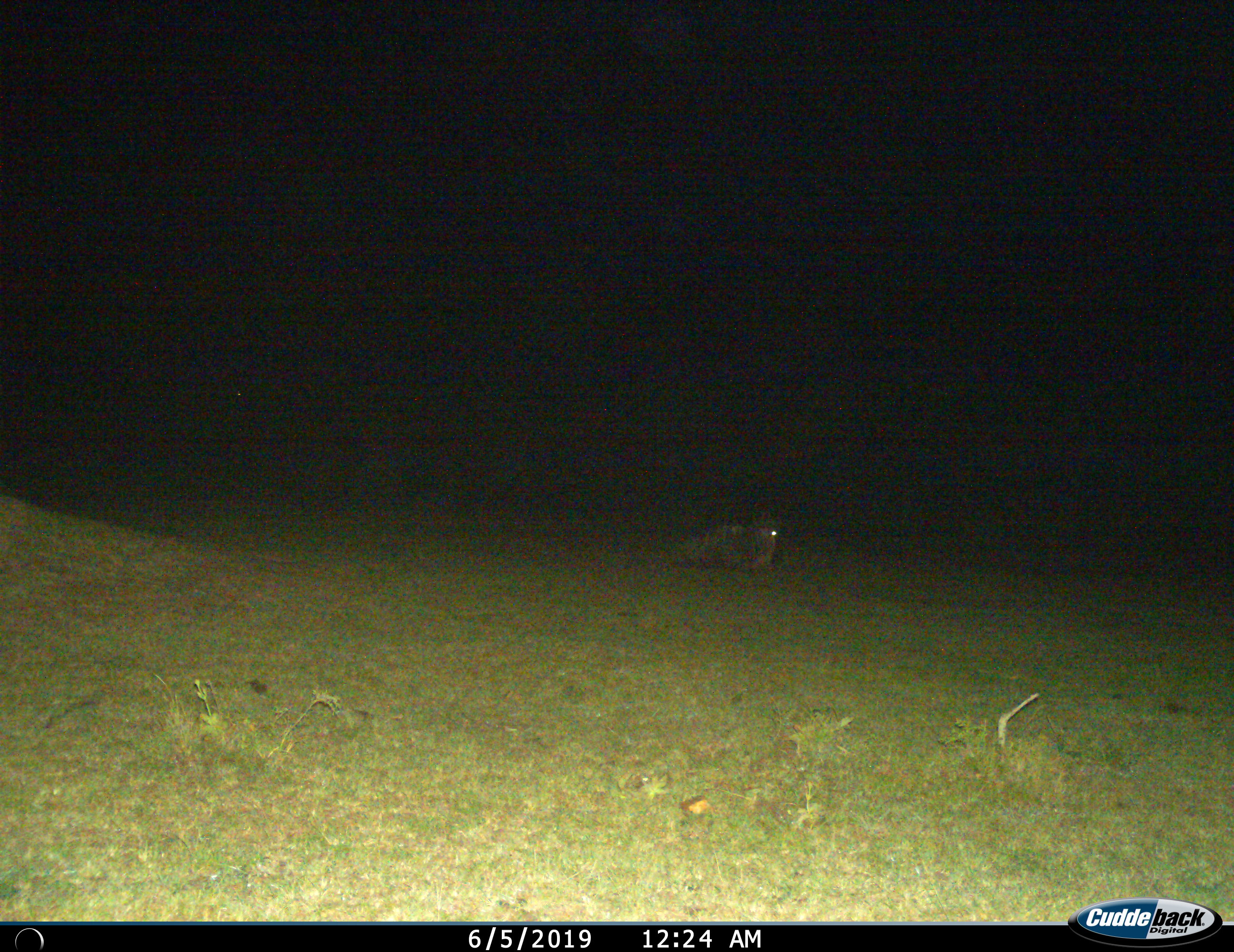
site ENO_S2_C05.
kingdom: Animalia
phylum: Chordata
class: Mammalia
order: Artiodactyla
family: Bovidae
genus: Connochaetes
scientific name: Connochaetes taurinus taurinus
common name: blue wildebeest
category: wildebeestblue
Wildebeestblue (blue wildebeest) (Connochaetes taurinus taurinus), count 1. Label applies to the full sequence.